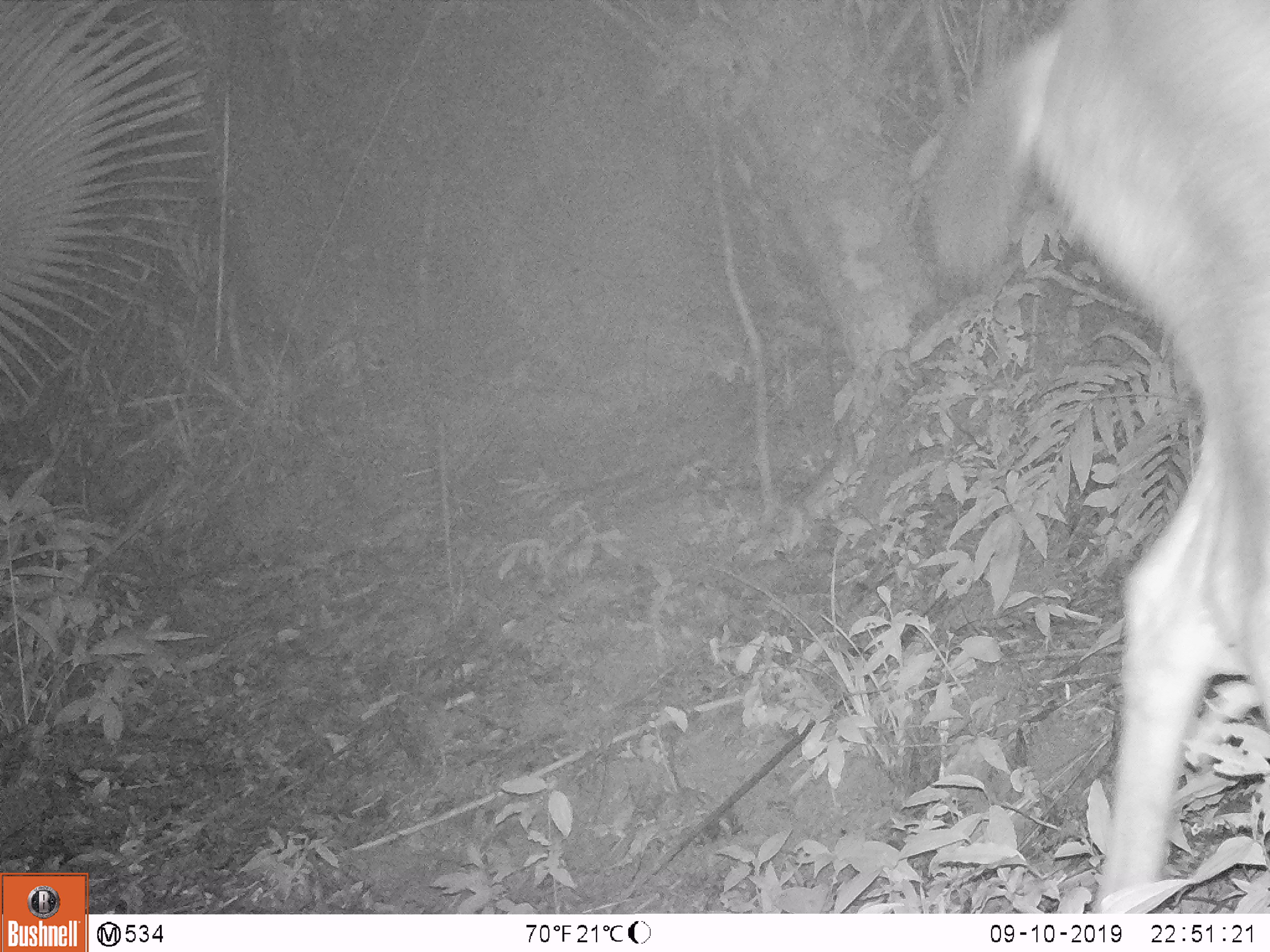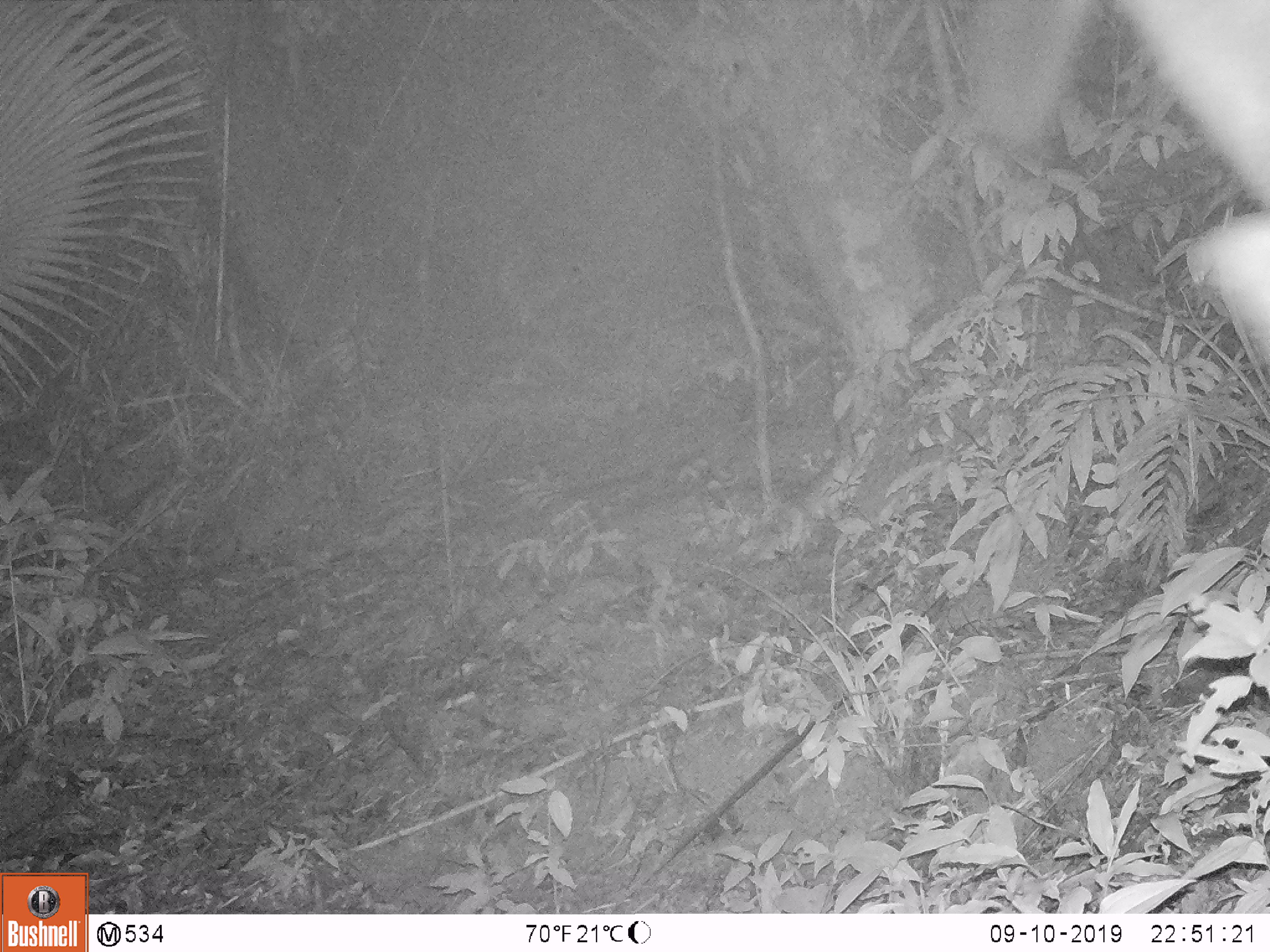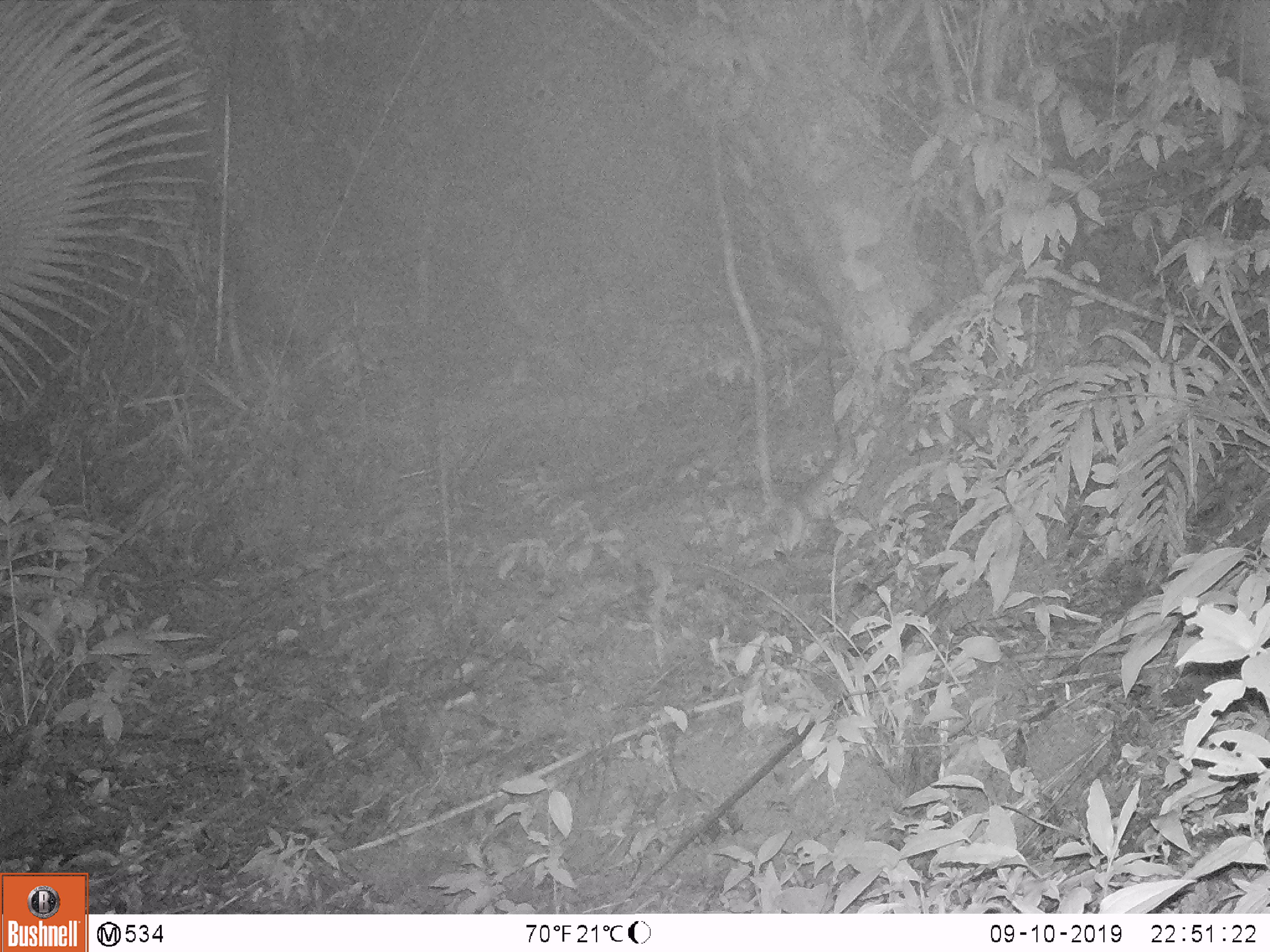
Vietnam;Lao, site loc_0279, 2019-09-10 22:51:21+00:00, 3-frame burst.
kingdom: Animalia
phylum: Chordata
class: Mammalia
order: Artiodactyla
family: Cervidae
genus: Rusa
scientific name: Rusa unicolor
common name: sambar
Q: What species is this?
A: Sambar (Rusa unicolor).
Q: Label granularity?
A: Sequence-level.